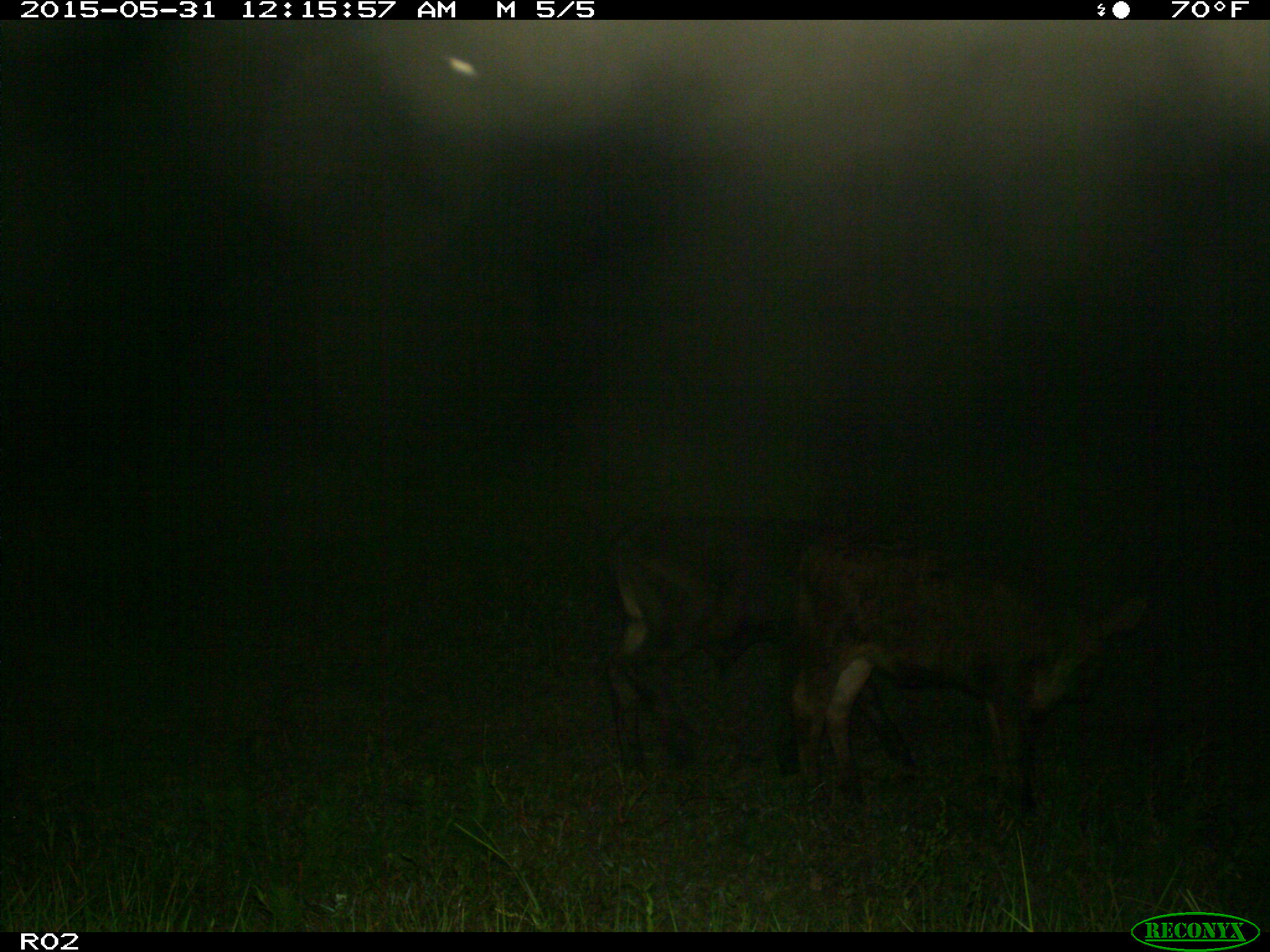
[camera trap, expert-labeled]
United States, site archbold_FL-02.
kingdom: Animalia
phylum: Chordata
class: Mammalia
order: Artiodactyla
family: Bovidae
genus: Bos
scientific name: Bos taurus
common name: domestic cow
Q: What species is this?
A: Bos taurus (domestic cow).